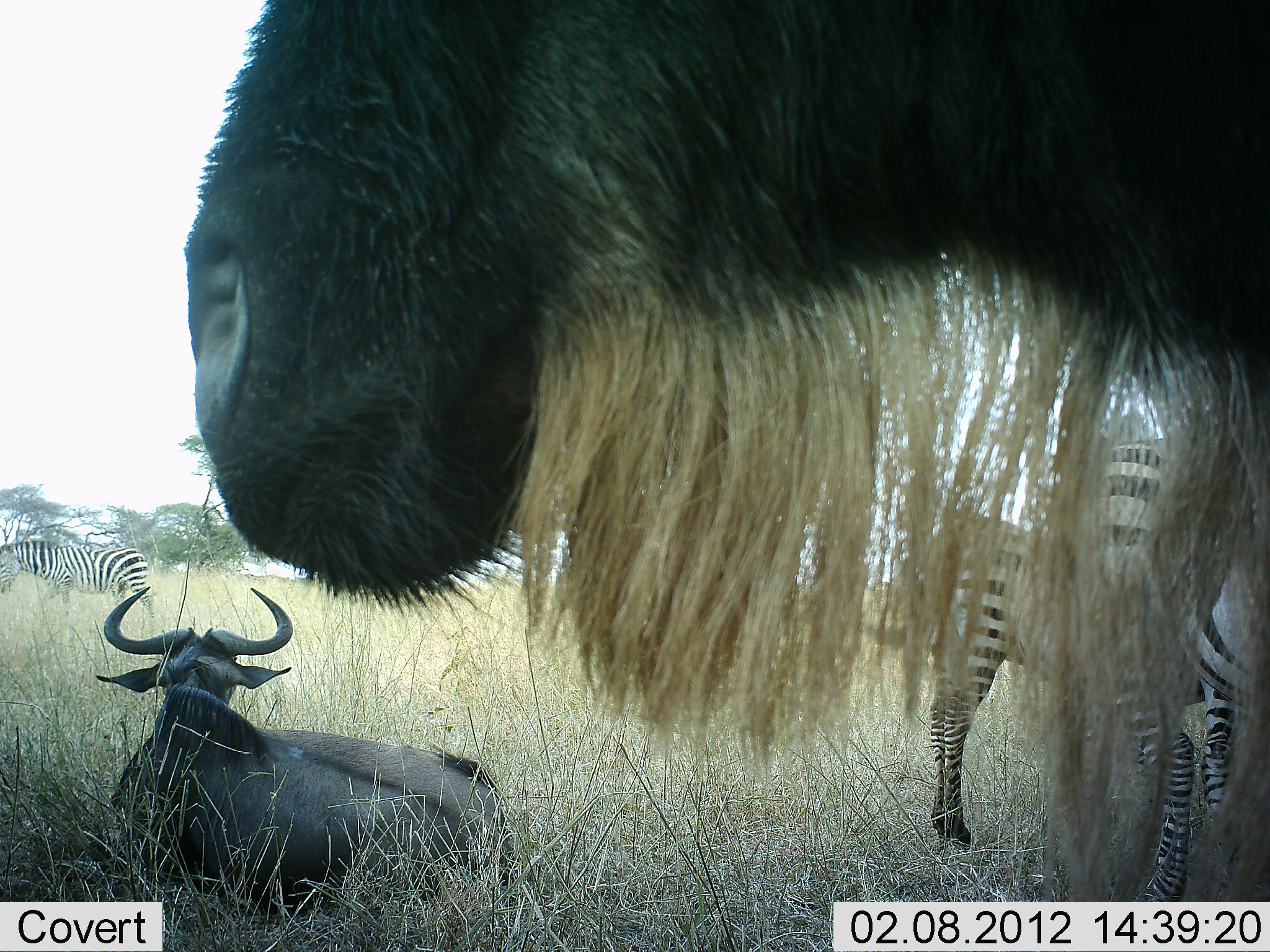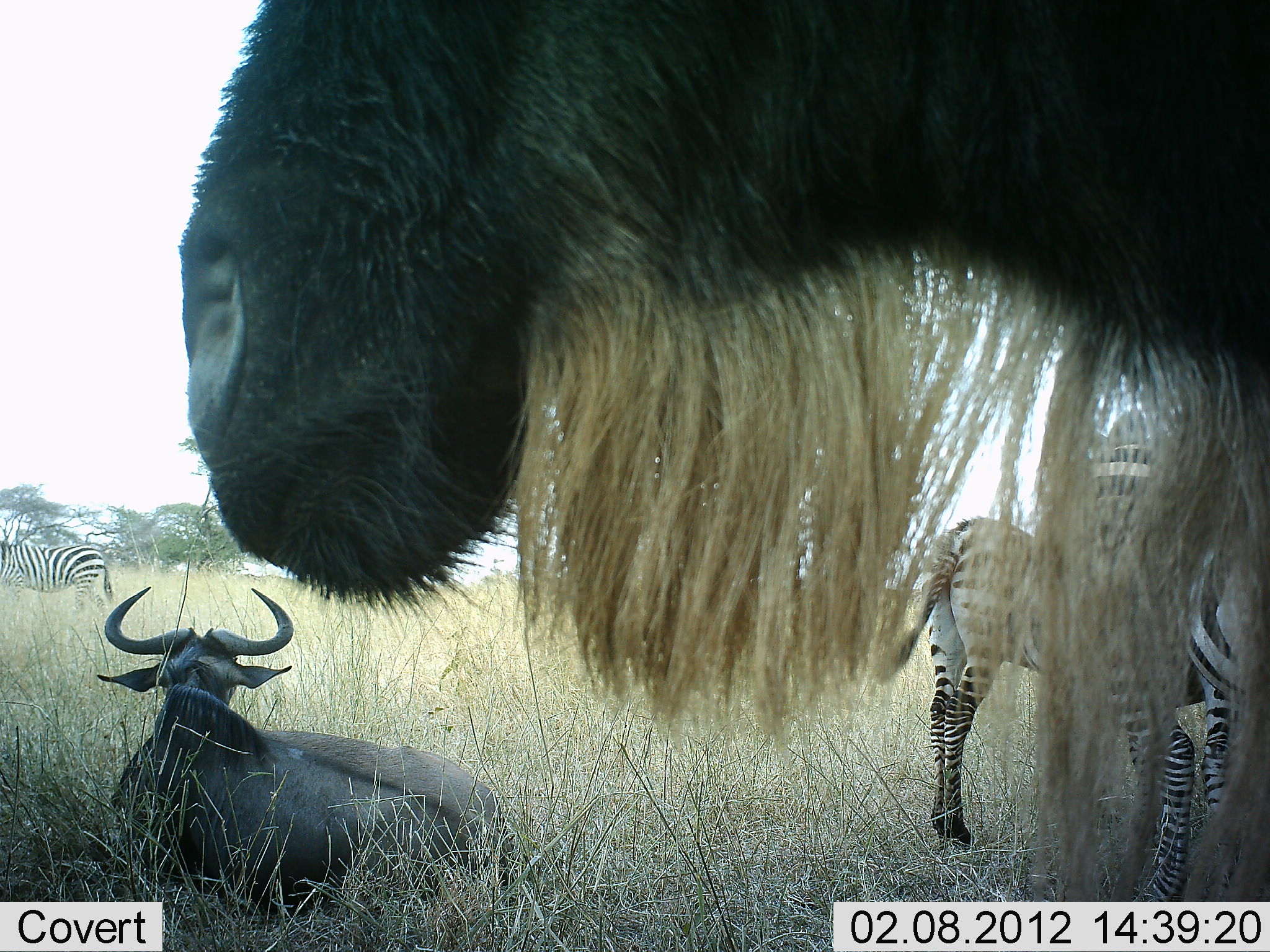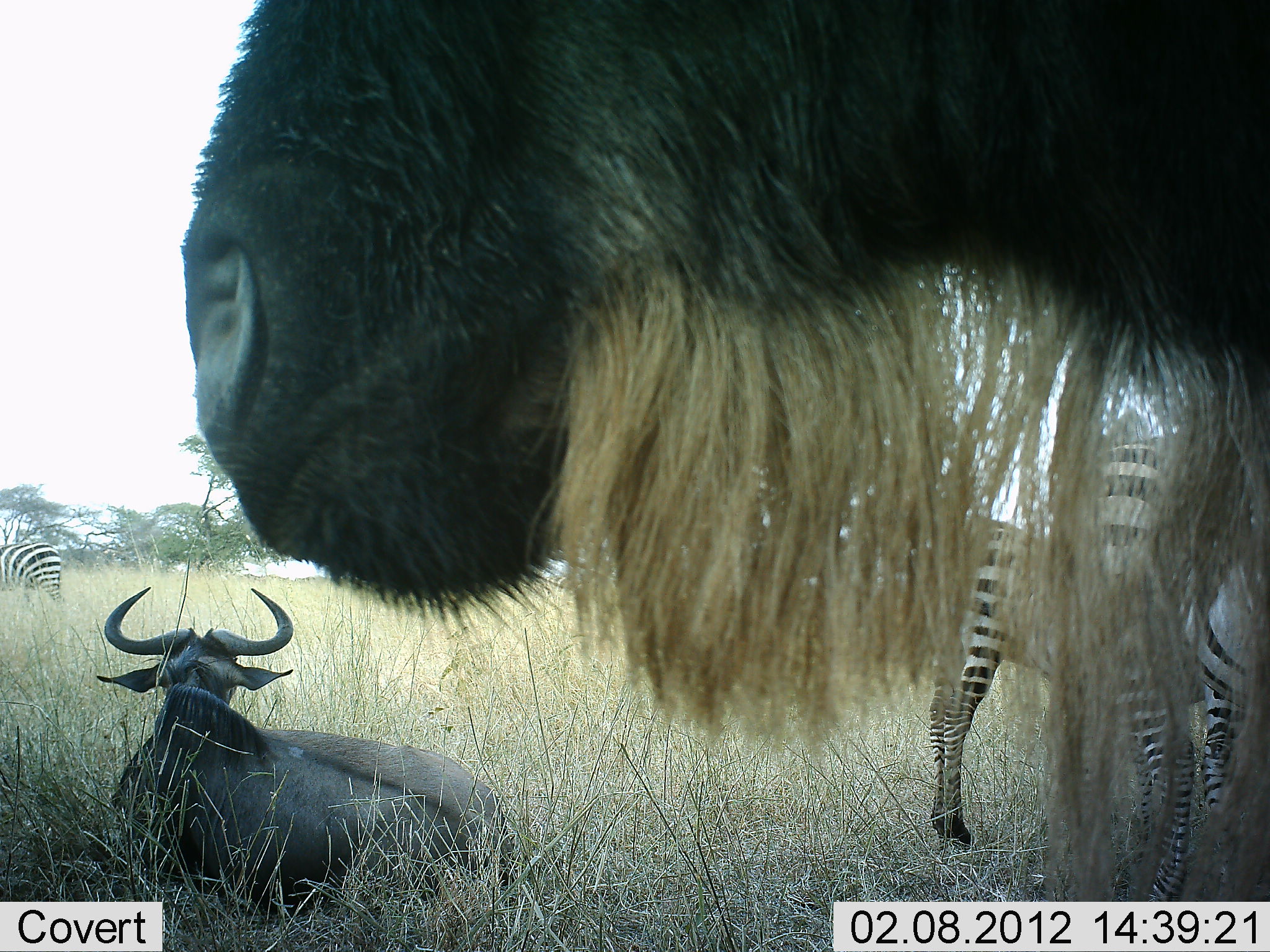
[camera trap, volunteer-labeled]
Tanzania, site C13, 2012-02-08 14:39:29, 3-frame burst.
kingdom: Animalia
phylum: Chordata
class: Mammalia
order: Artiodactyla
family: Bovidae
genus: Connochaetes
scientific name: Connochaetes taurinus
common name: blue wildebeest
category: wildebeest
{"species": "wildebeest (blue wildebeest) (Connochaetes taurinus)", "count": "2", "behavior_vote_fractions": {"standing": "69%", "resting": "100%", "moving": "0%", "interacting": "0%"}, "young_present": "0%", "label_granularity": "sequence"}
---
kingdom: Animalia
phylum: Chordata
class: Mammalia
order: Perissodactyla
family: Equidae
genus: Equus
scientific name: Equus quagga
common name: plains zebra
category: zebra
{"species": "zebra (plains zebra) (Equus quagga)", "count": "3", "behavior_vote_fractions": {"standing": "85%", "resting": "8%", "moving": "46%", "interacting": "0%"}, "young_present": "8%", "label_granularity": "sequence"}